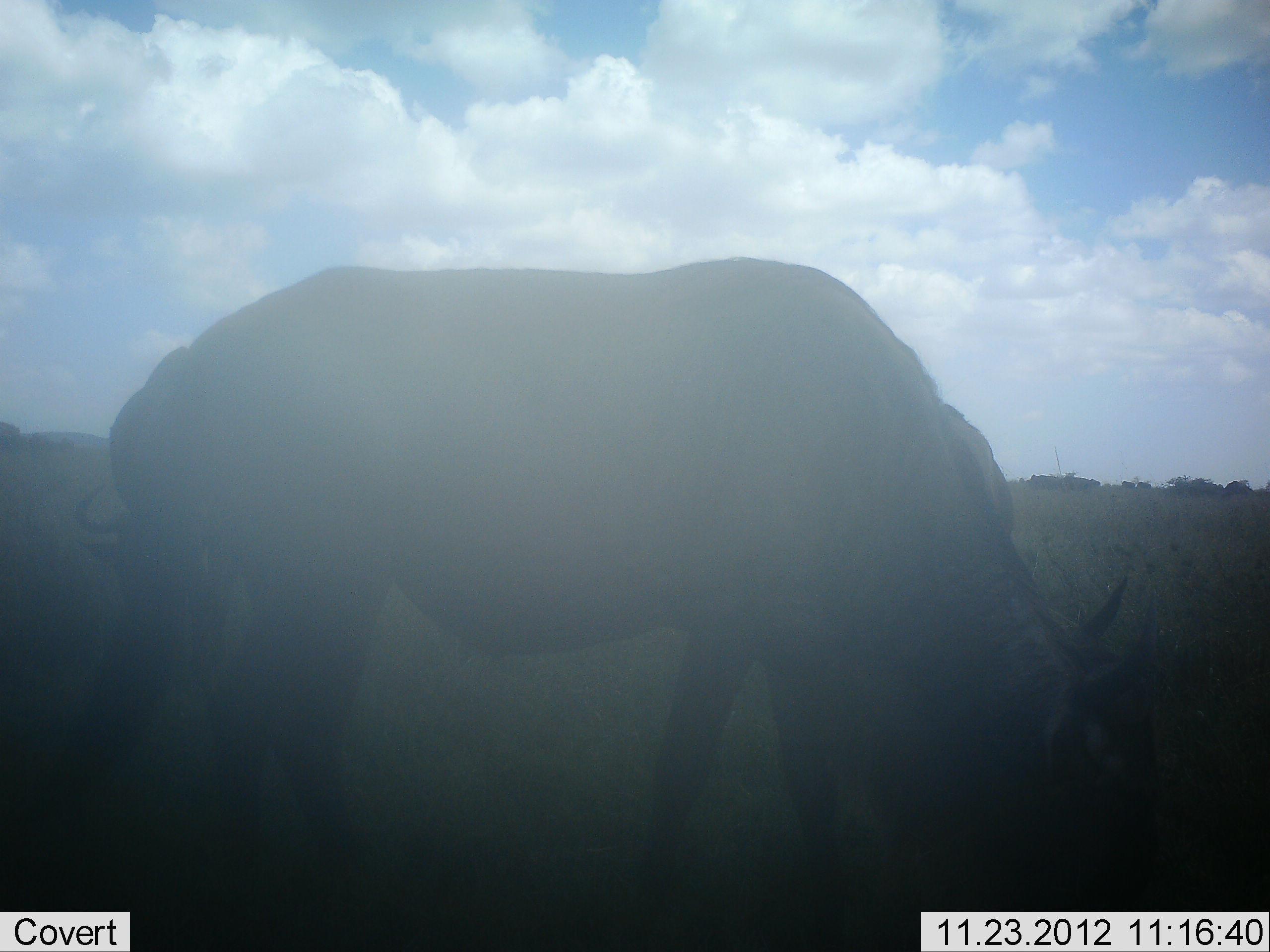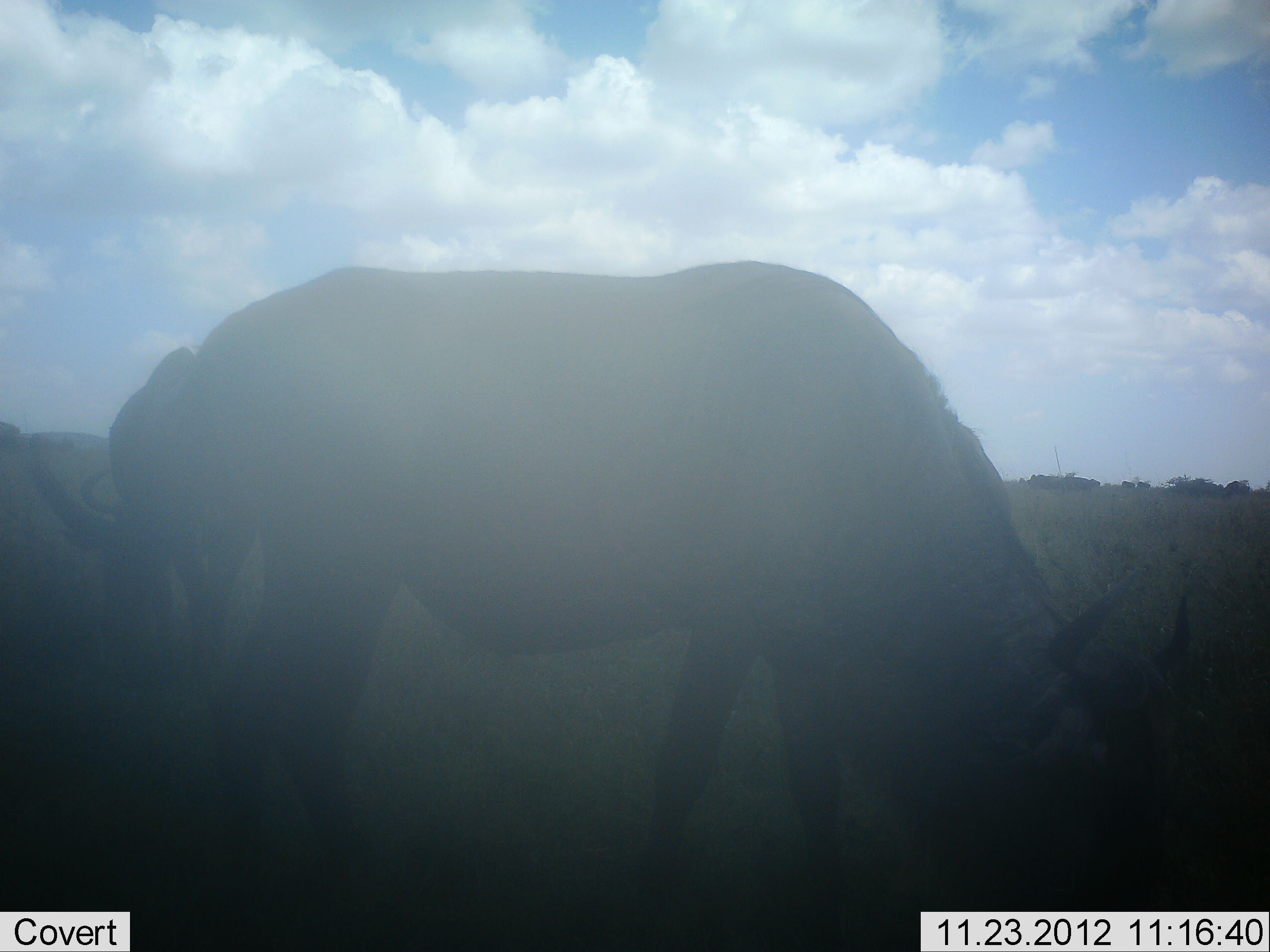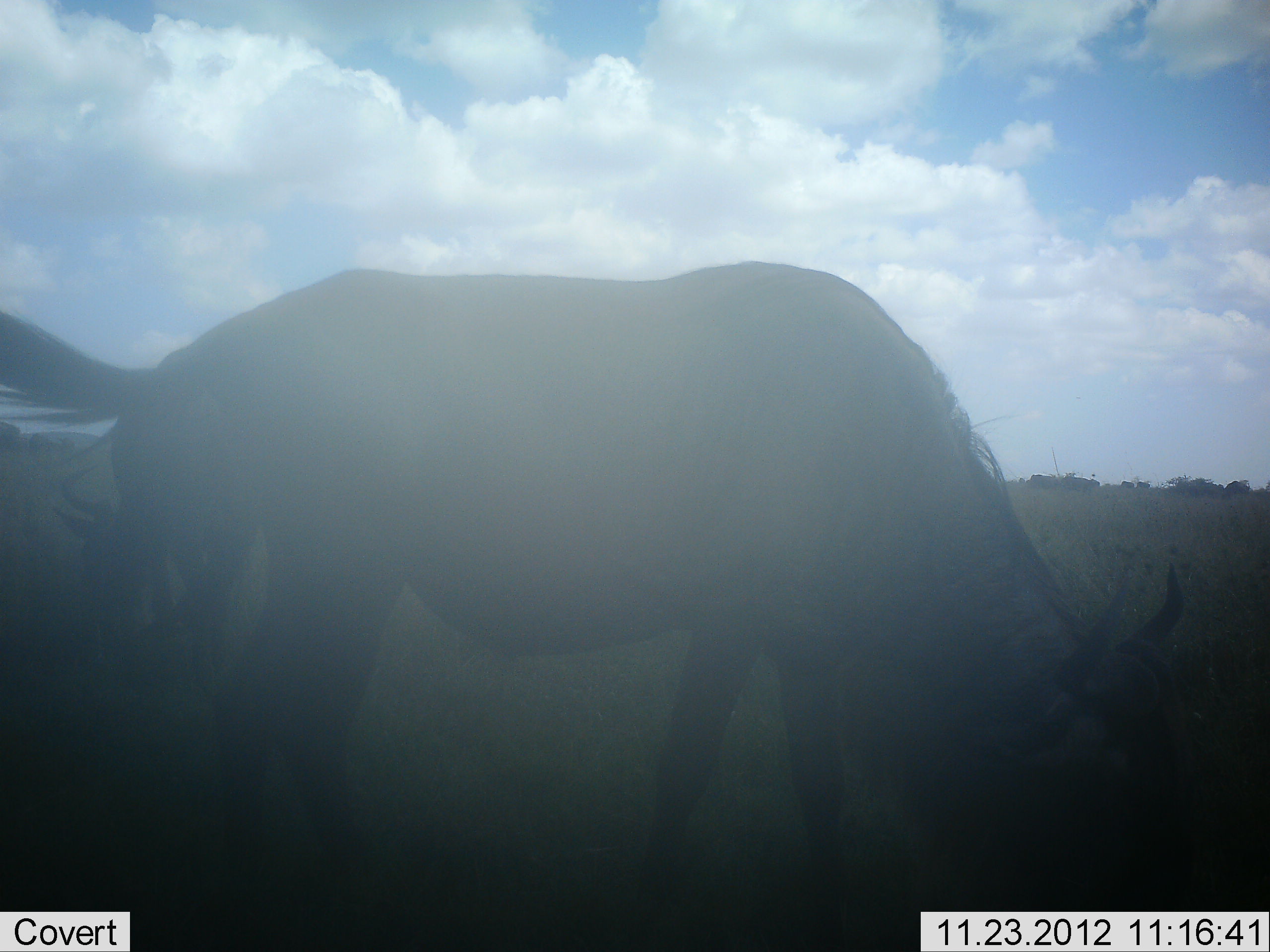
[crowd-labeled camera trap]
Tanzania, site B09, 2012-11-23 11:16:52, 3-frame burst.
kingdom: Animalia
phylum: Chordata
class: Mammalia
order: Artiodactyla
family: Bovidae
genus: Connochaetes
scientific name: Connochaetes taurinus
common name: blue wildebeest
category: wildebeest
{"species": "wildebeest (blue wildebeest) (Connochaetes taurinus)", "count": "2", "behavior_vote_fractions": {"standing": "30%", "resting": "0%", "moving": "0%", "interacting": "0%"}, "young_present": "0%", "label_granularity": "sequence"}